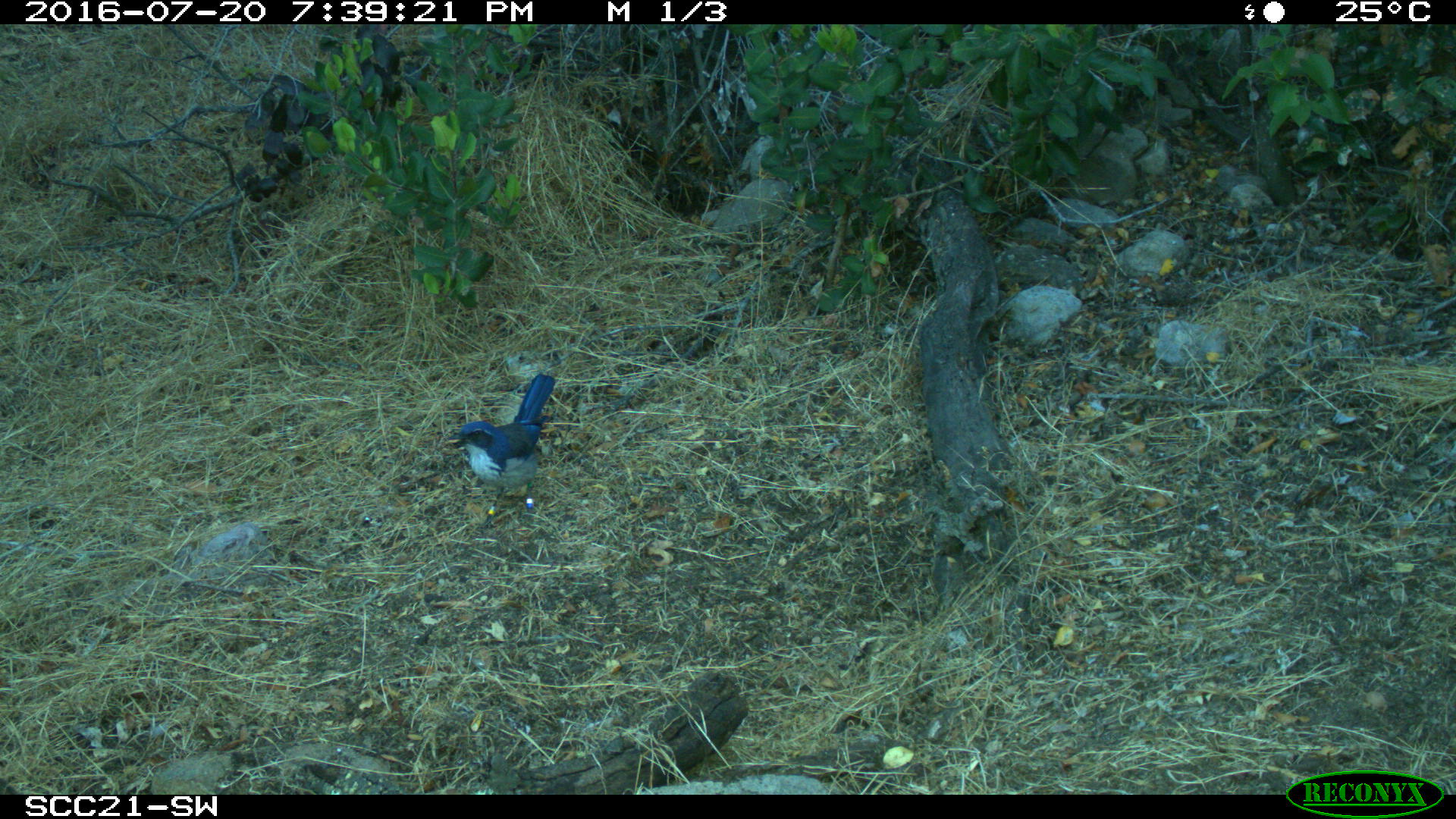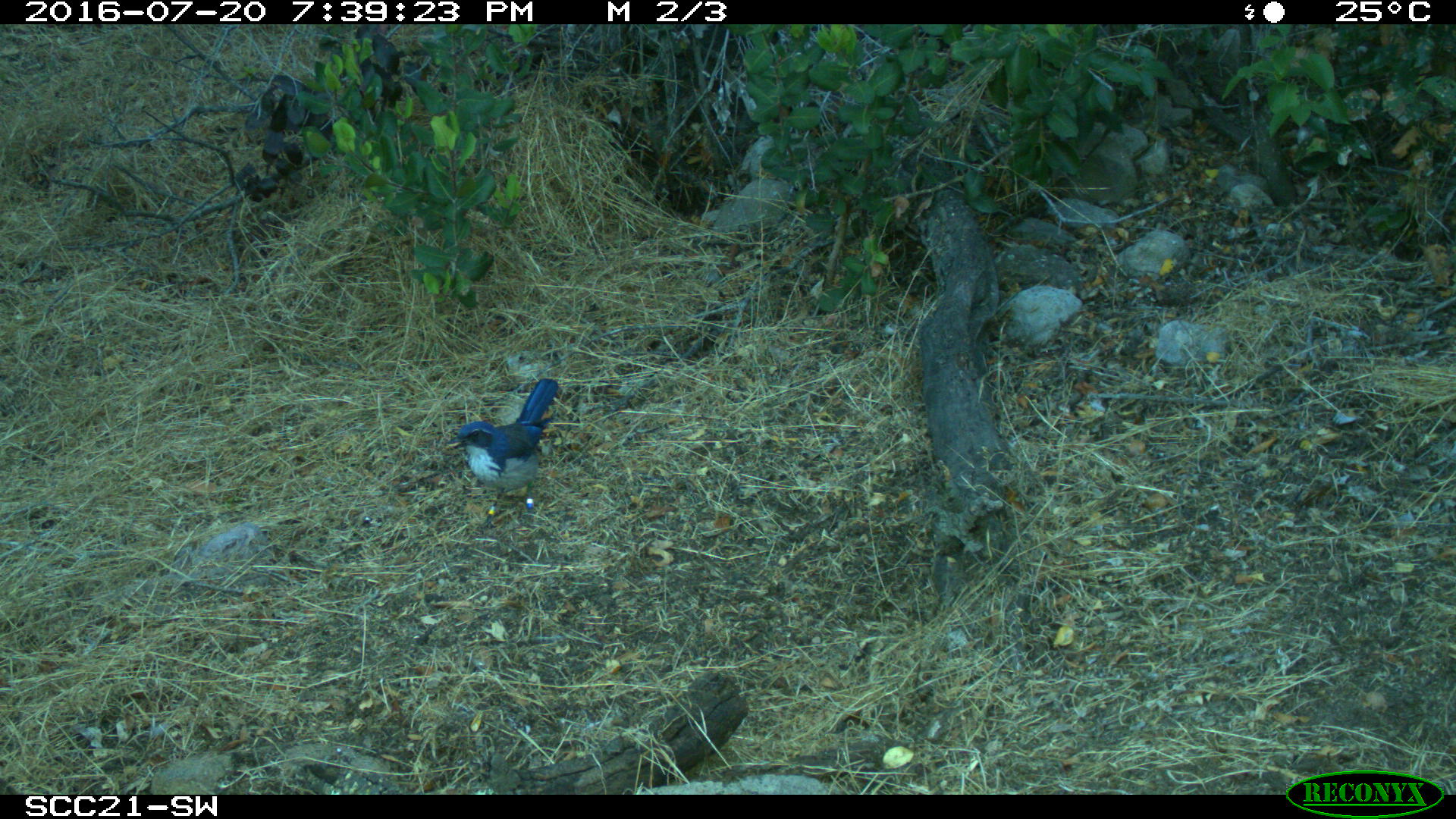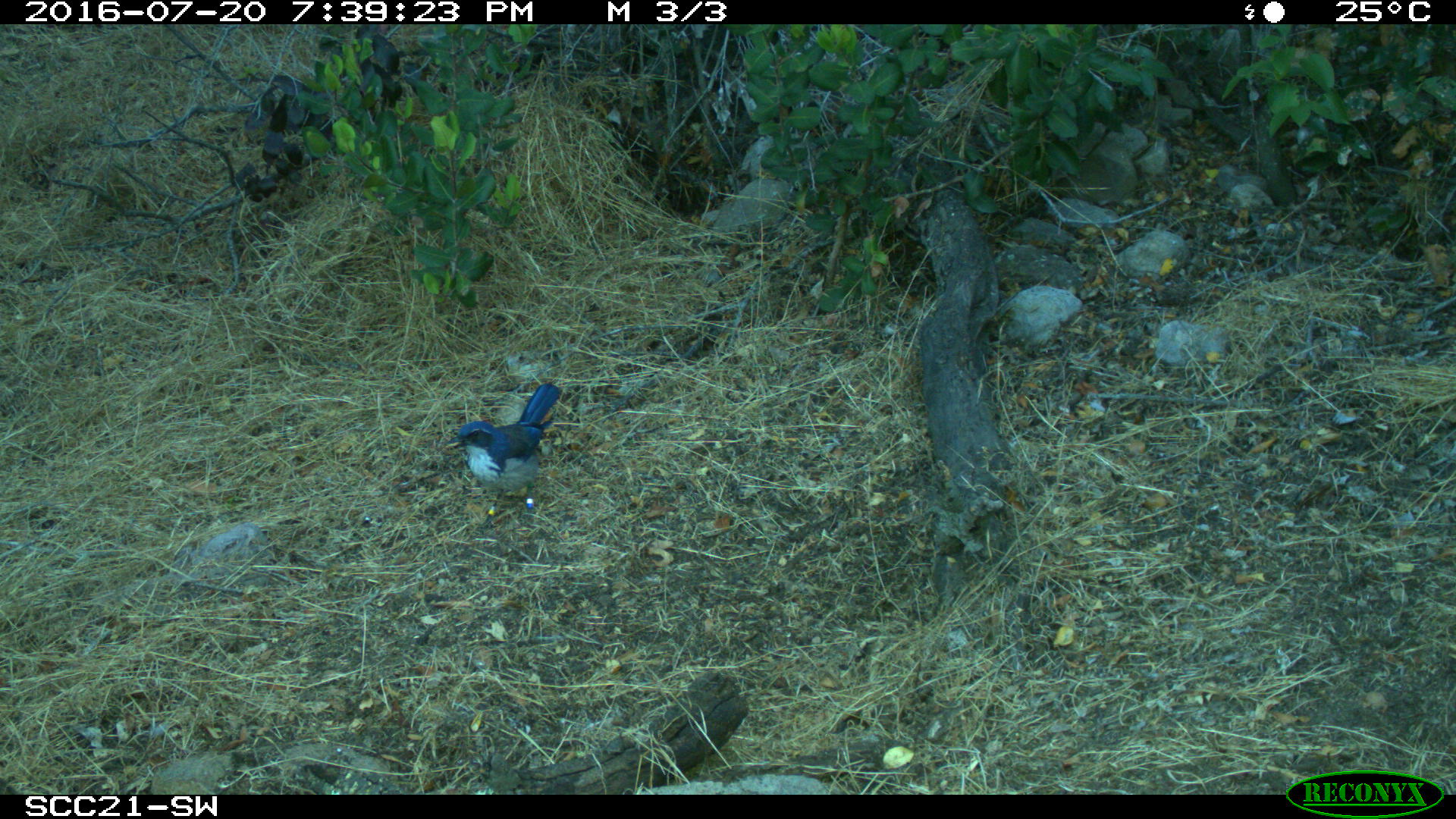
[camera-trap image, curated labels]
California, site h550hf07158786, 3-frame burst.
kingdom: Animalia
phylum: Chordata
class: Aves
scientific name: Aves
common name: bird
Bird (Aves).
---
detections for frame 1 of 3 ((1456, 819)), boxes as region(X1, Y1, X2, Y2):
bird: region(447, 372, 556, 530)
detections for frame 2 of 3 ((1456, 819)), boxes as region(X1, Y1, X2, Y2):
bird: region(444, 377, 562, 529)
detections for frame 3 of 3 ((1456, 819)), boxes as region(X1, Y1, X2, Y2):
bird: region(443, 382, 561, 530)